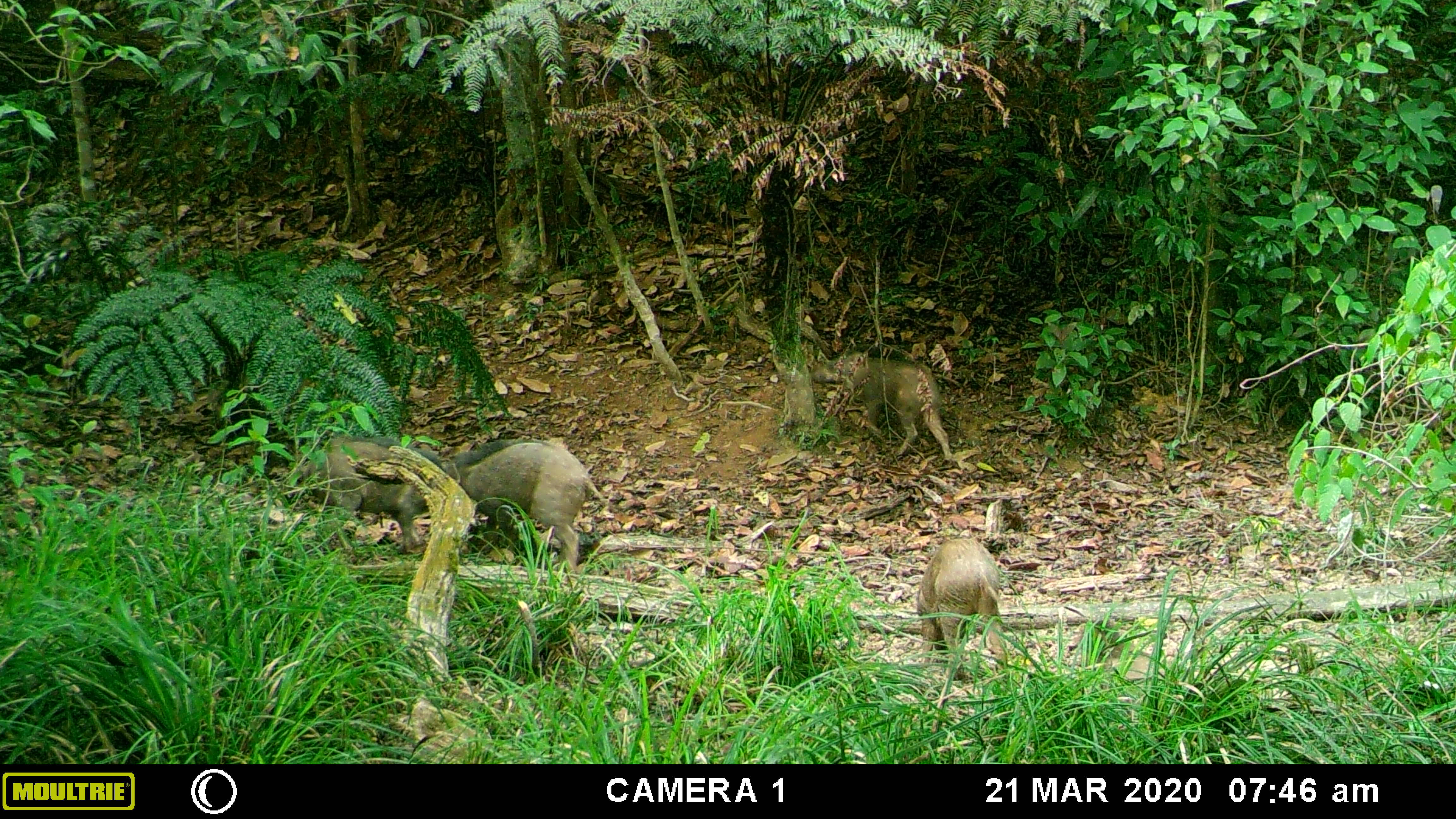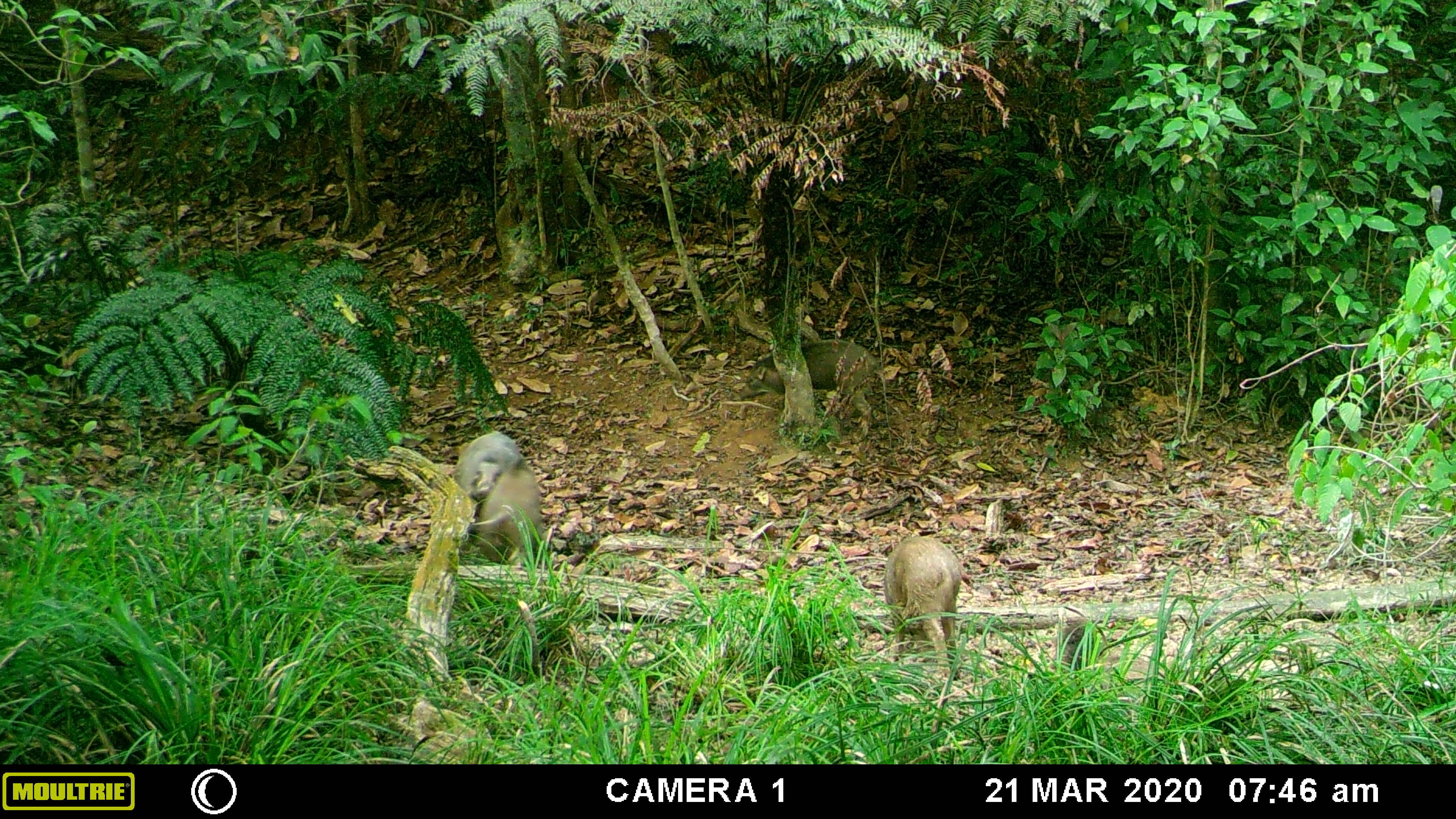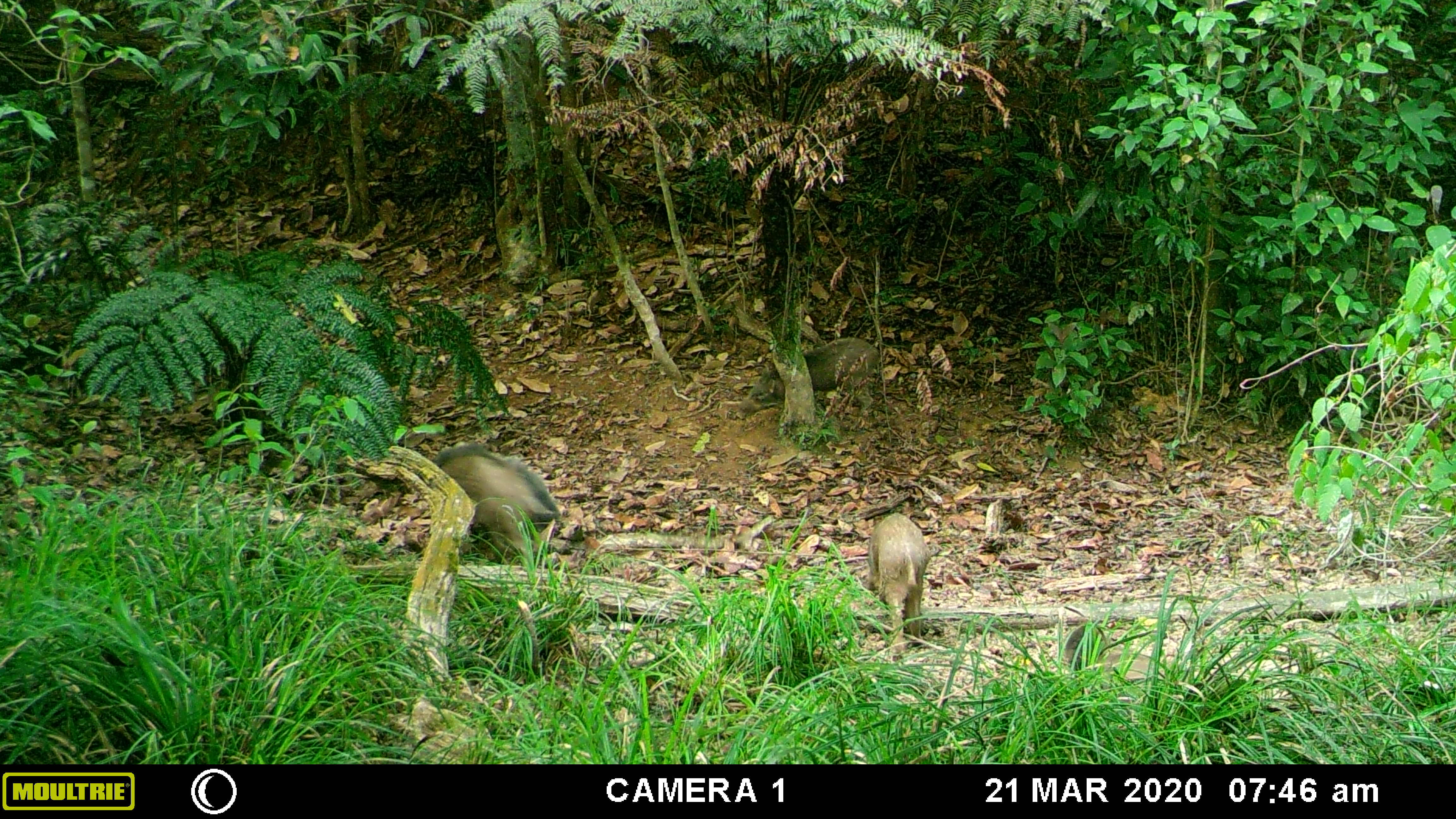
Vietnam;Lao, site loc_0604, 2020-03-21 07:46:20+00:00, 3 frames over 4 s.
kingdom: Animalia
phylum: Chordata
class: Mammalia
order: Artiodactyla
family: Suidae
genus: Sus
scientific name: Sus scrofa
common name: eurasian wild pig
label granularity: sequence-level